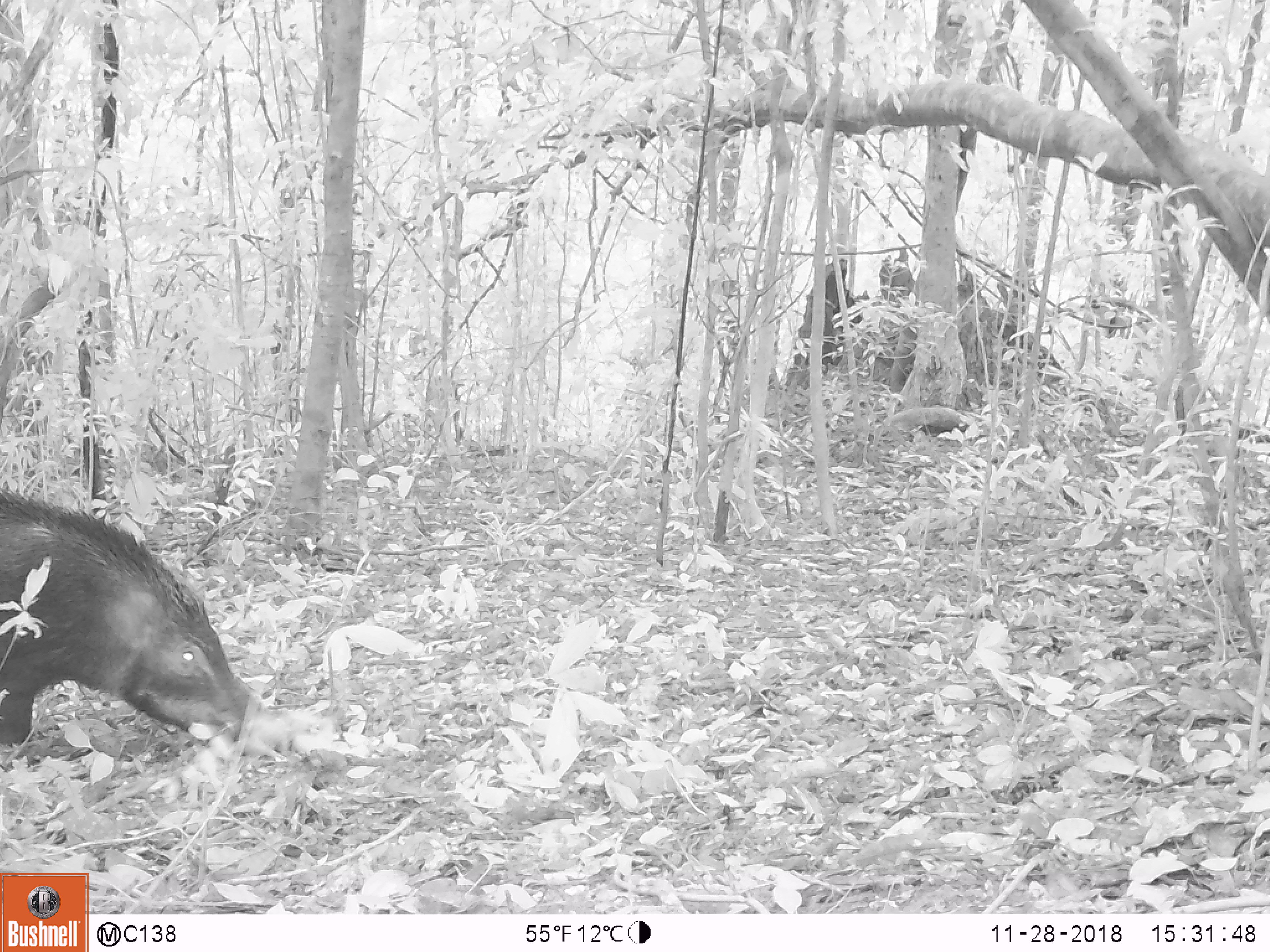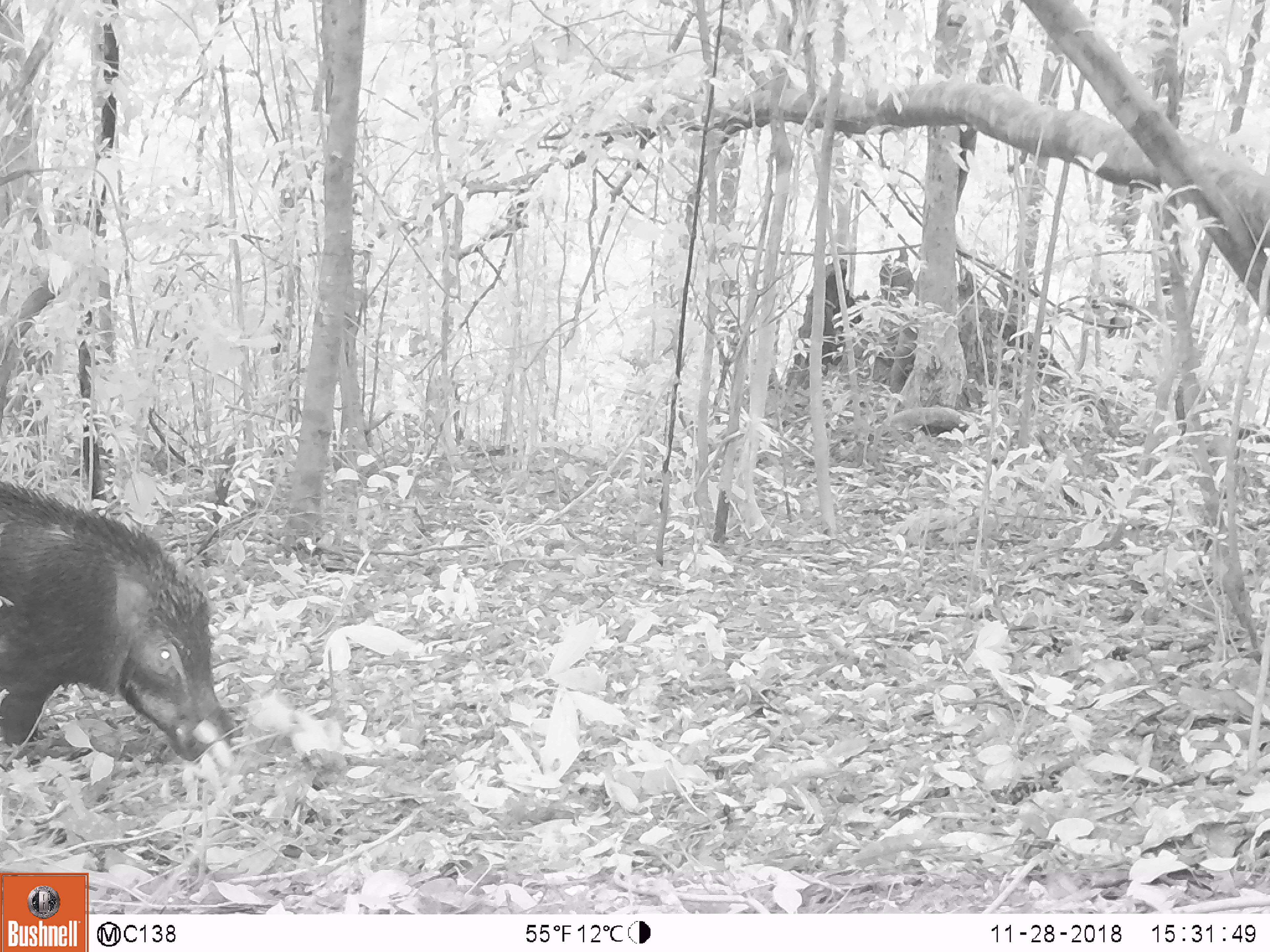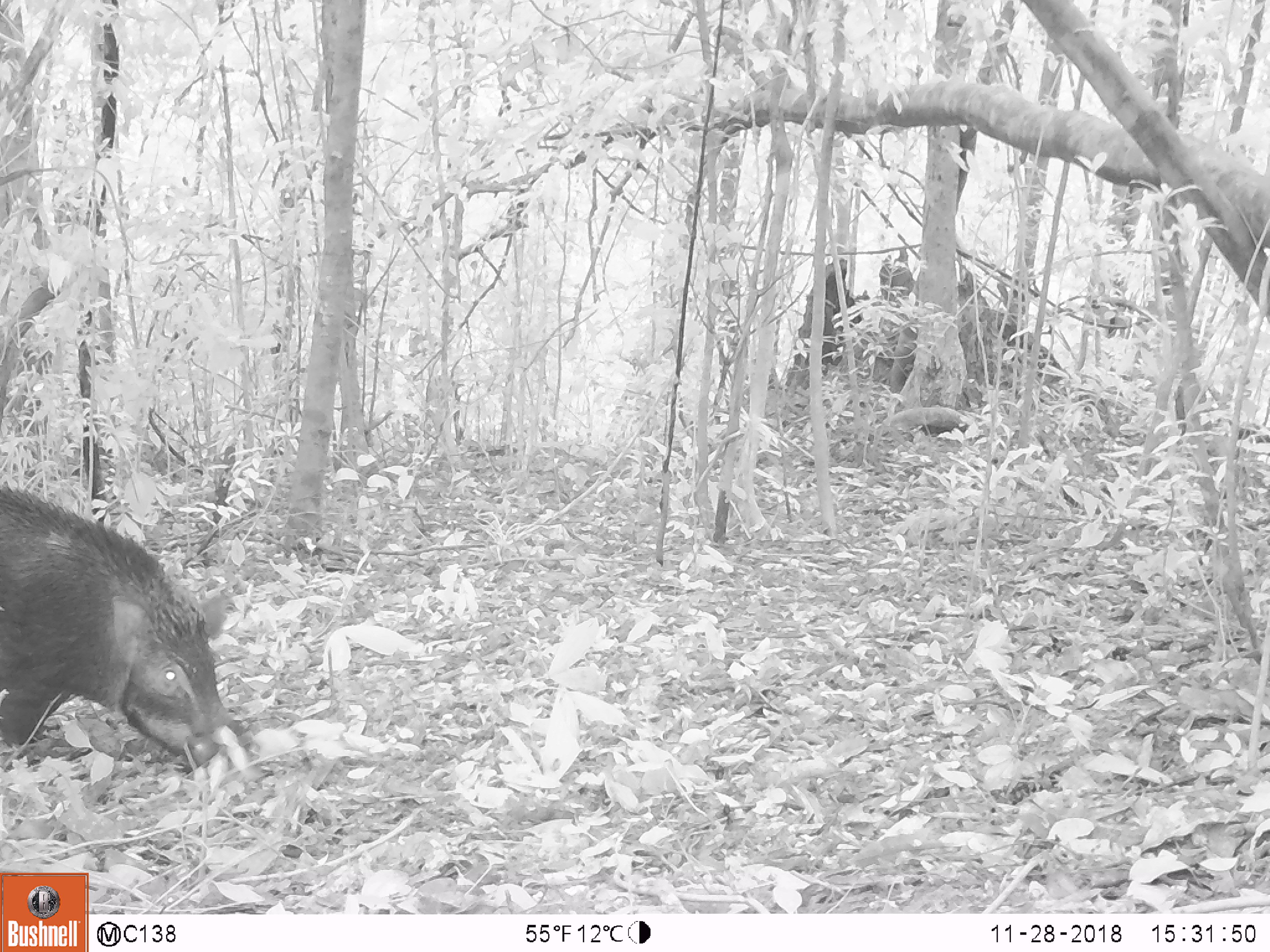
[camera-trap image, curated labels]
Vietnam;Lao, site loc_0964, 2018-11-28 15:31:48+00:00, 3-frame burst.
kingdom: Animalia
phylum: Chordata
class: Mammalia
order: Artiodactyla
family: Suidae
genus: Sus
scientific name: Sus scrofa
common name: eurasian wild pig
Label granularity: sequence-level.